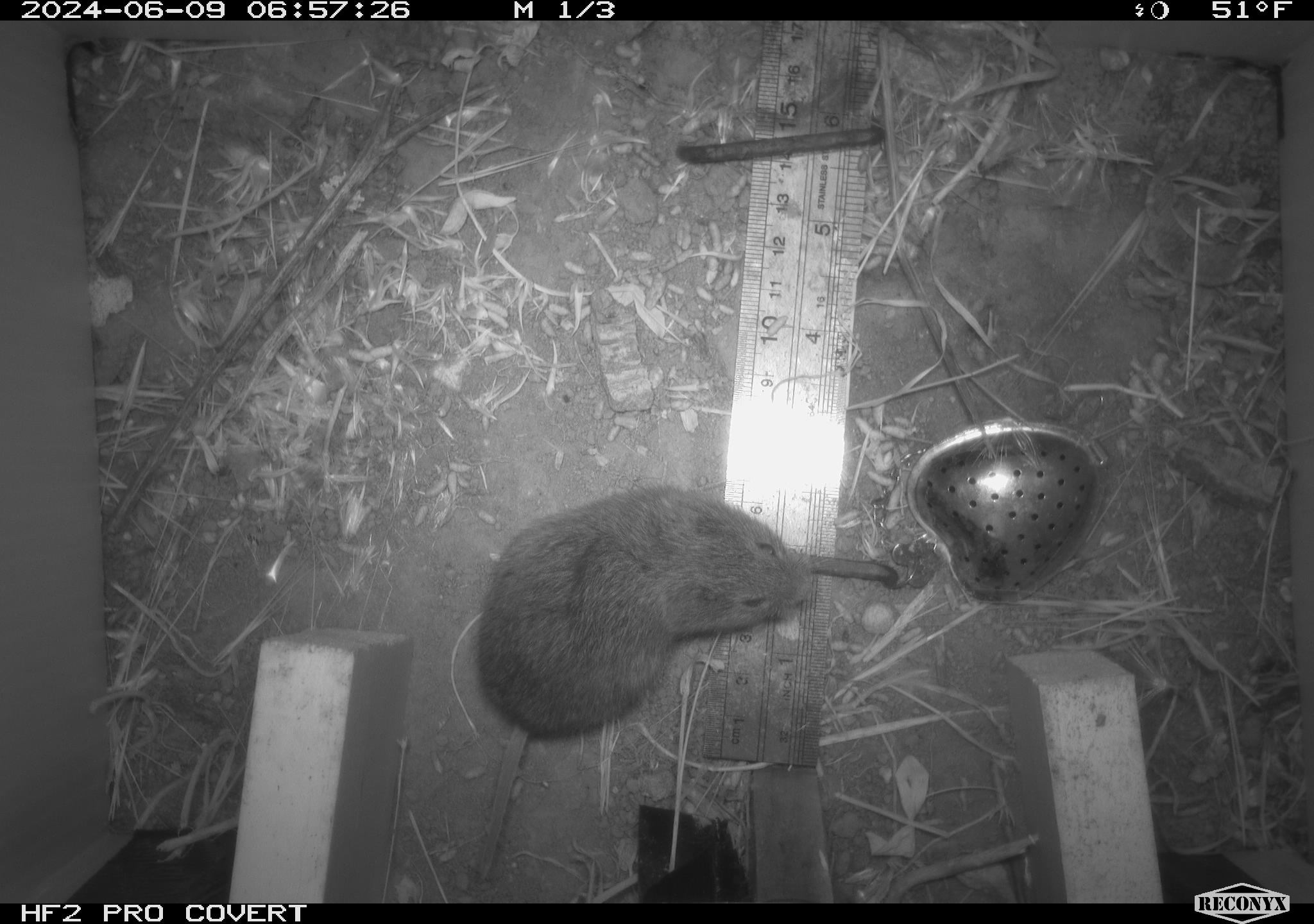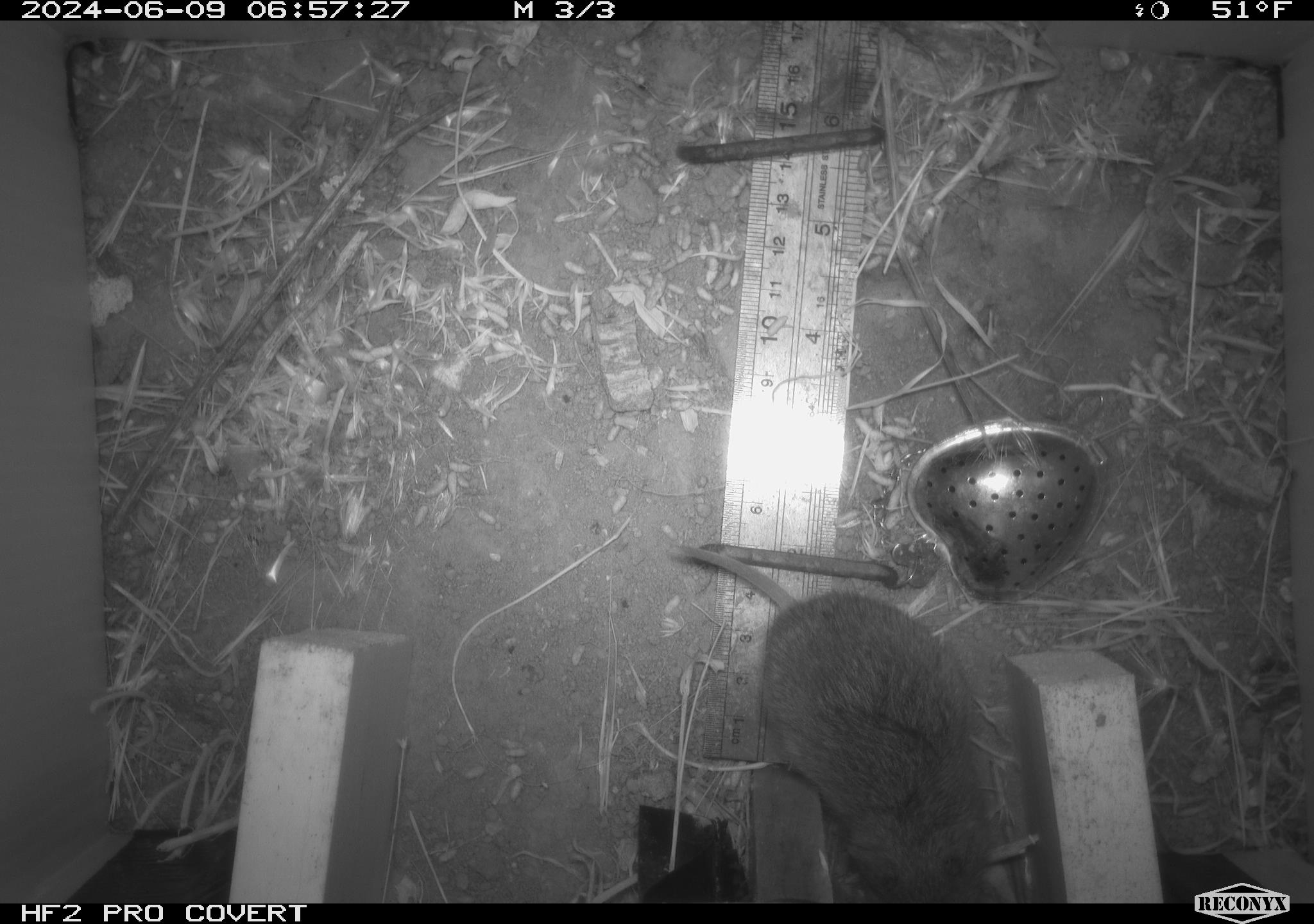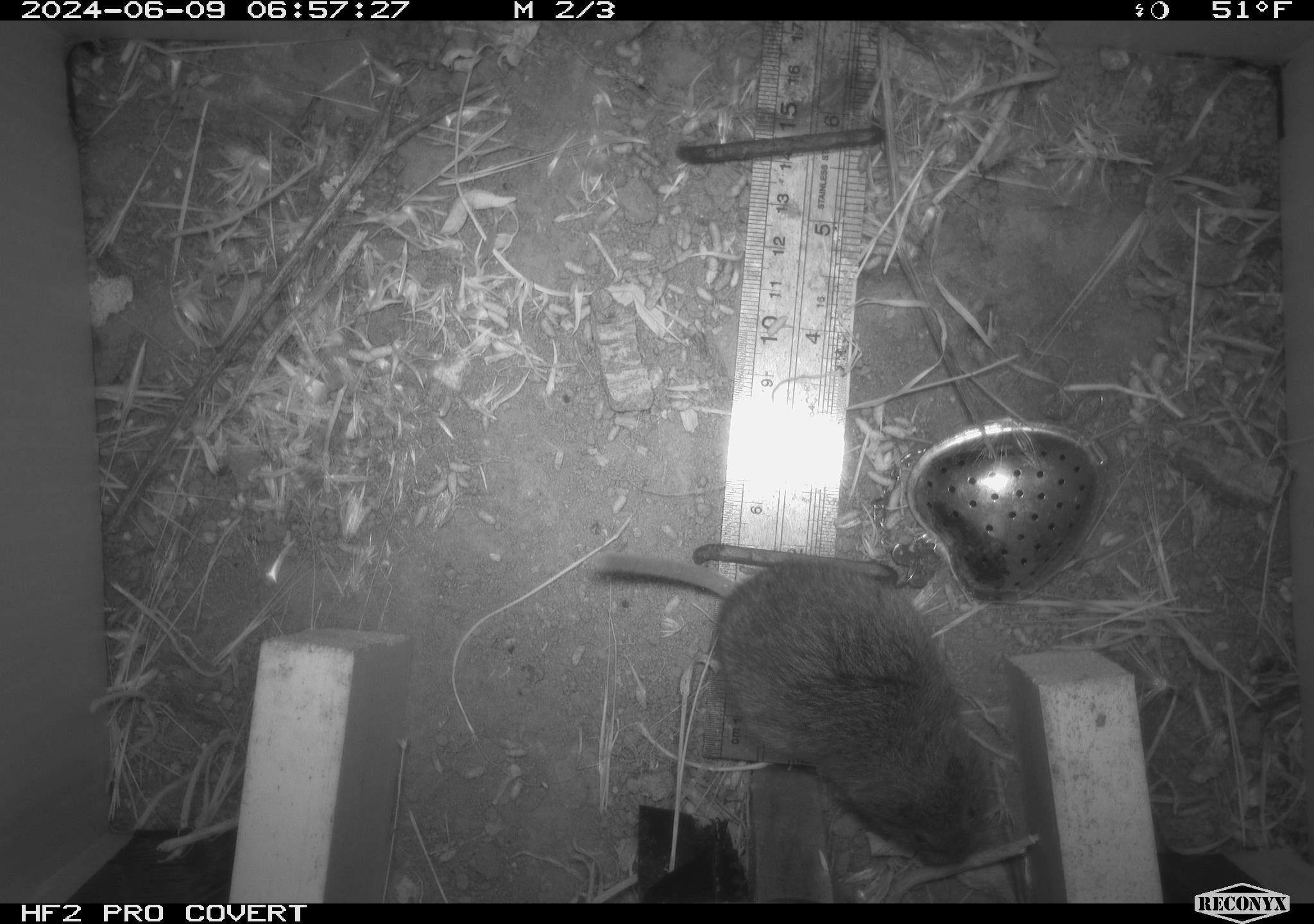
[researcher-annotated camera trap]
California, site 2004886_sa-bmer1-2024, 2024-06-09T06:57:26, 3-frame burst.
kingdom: Animalia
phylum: Chordata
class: Mammalia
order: Rodentia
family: Cricetidae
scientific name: Arvicolinae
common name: voles, lemmings, and muskrats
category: arvicolinae subfamily